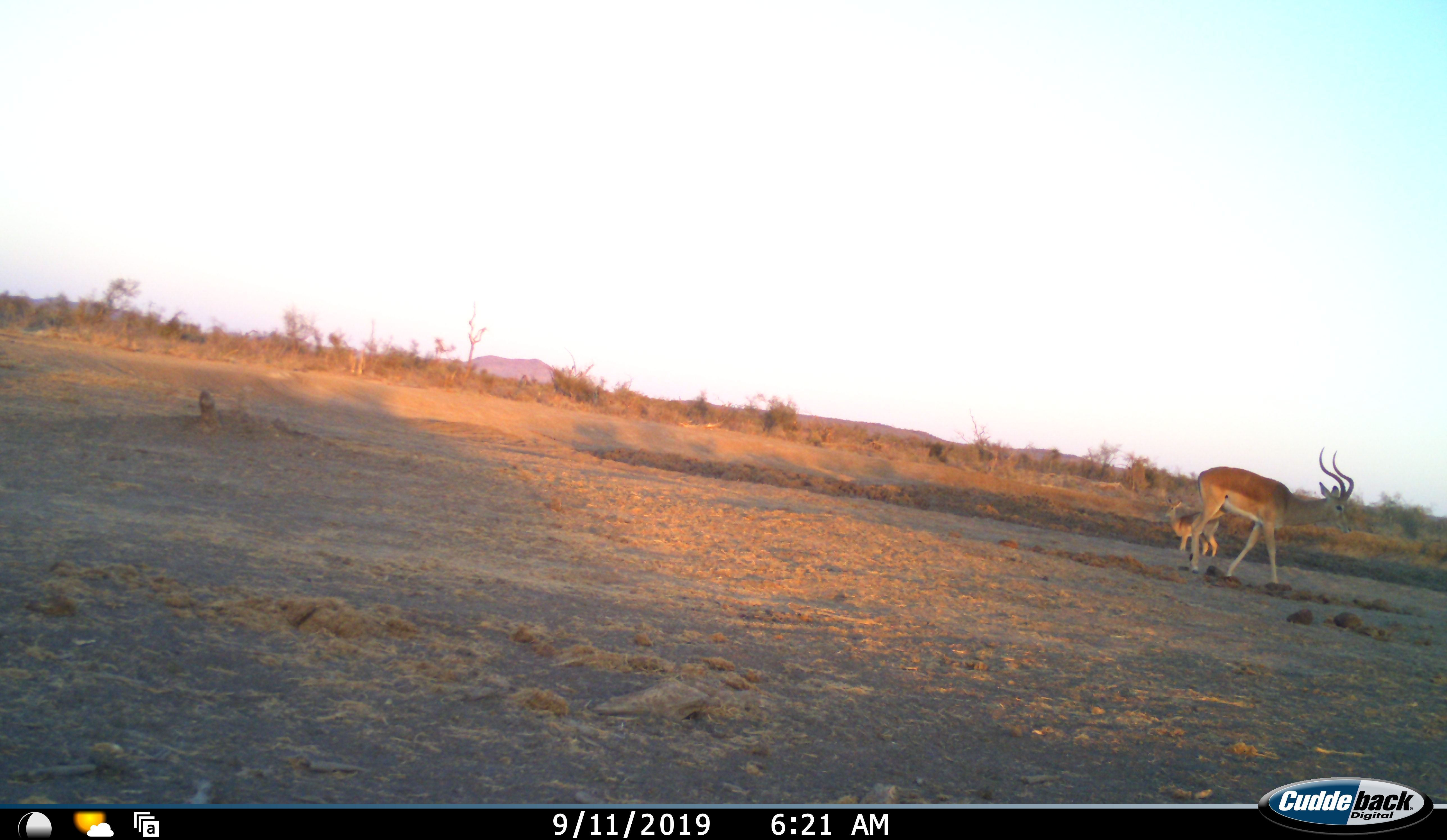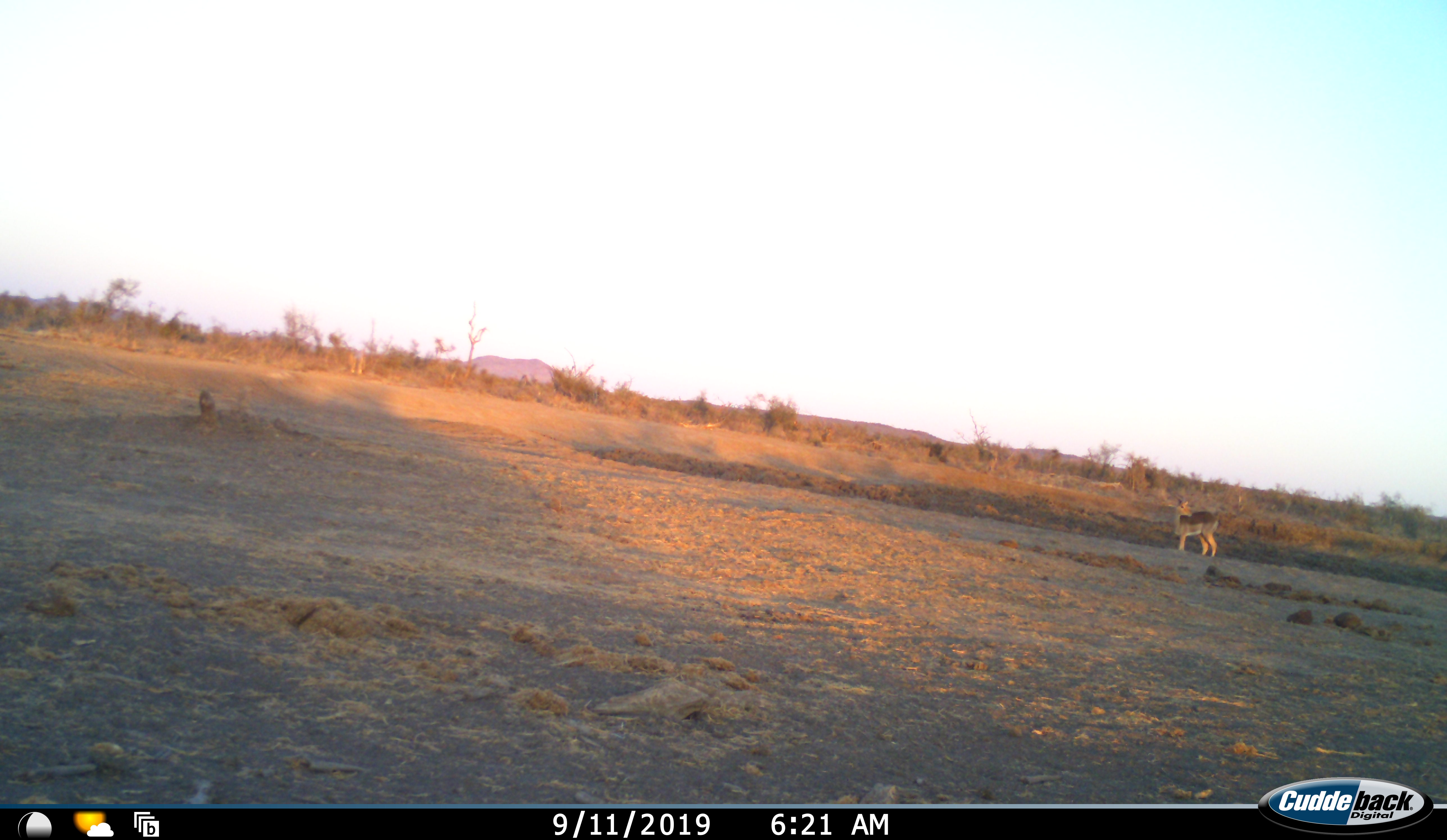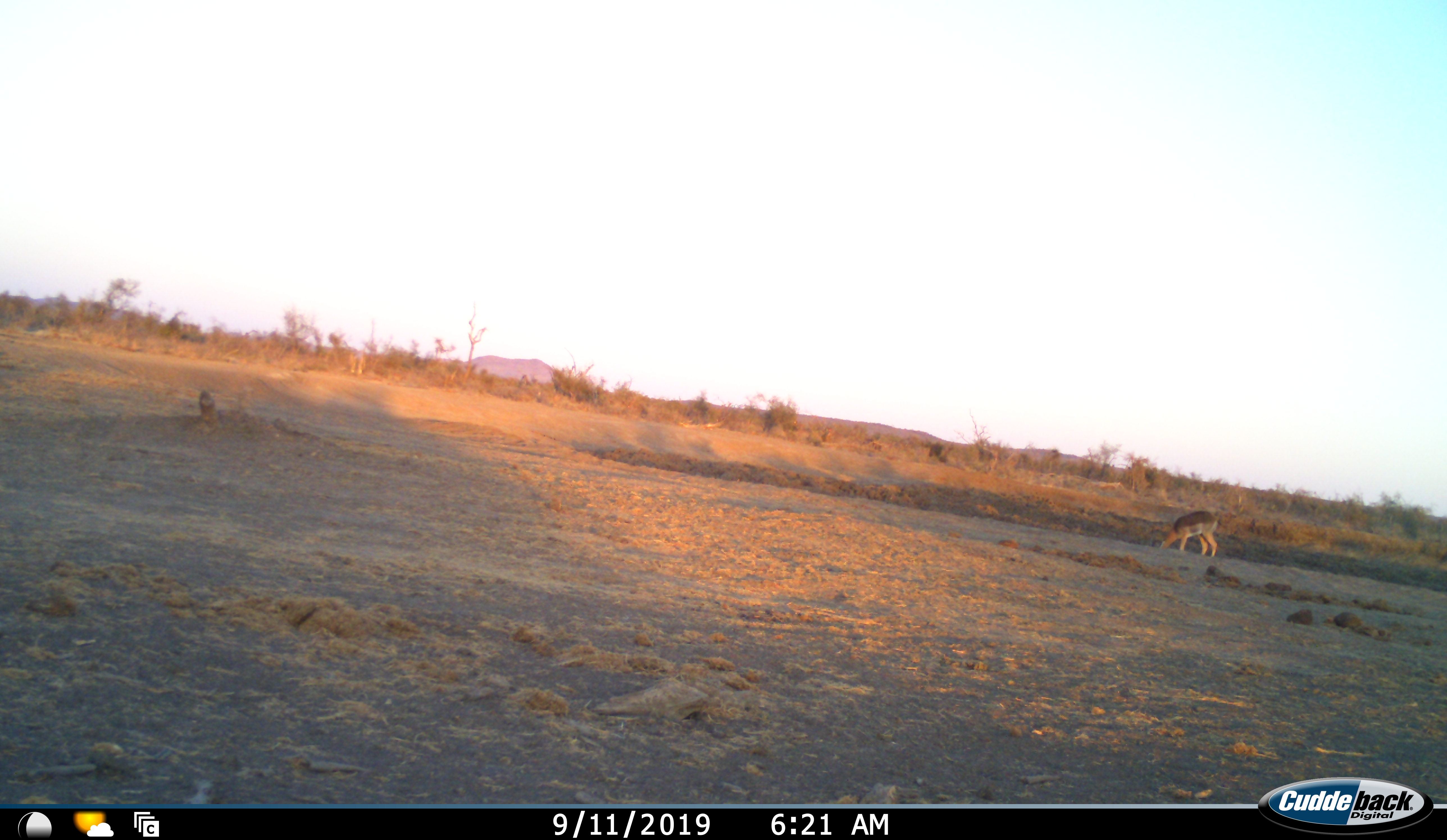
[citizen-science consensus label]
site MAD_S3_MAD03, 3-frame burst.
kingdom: Animalia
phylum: Chordata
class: Mammalia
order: Artiodactyla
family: Bovidae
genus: Aepyceros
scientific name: Aepyceros melampus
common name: impala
Impala (Aepyceros melampus), count 2. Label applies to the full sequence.